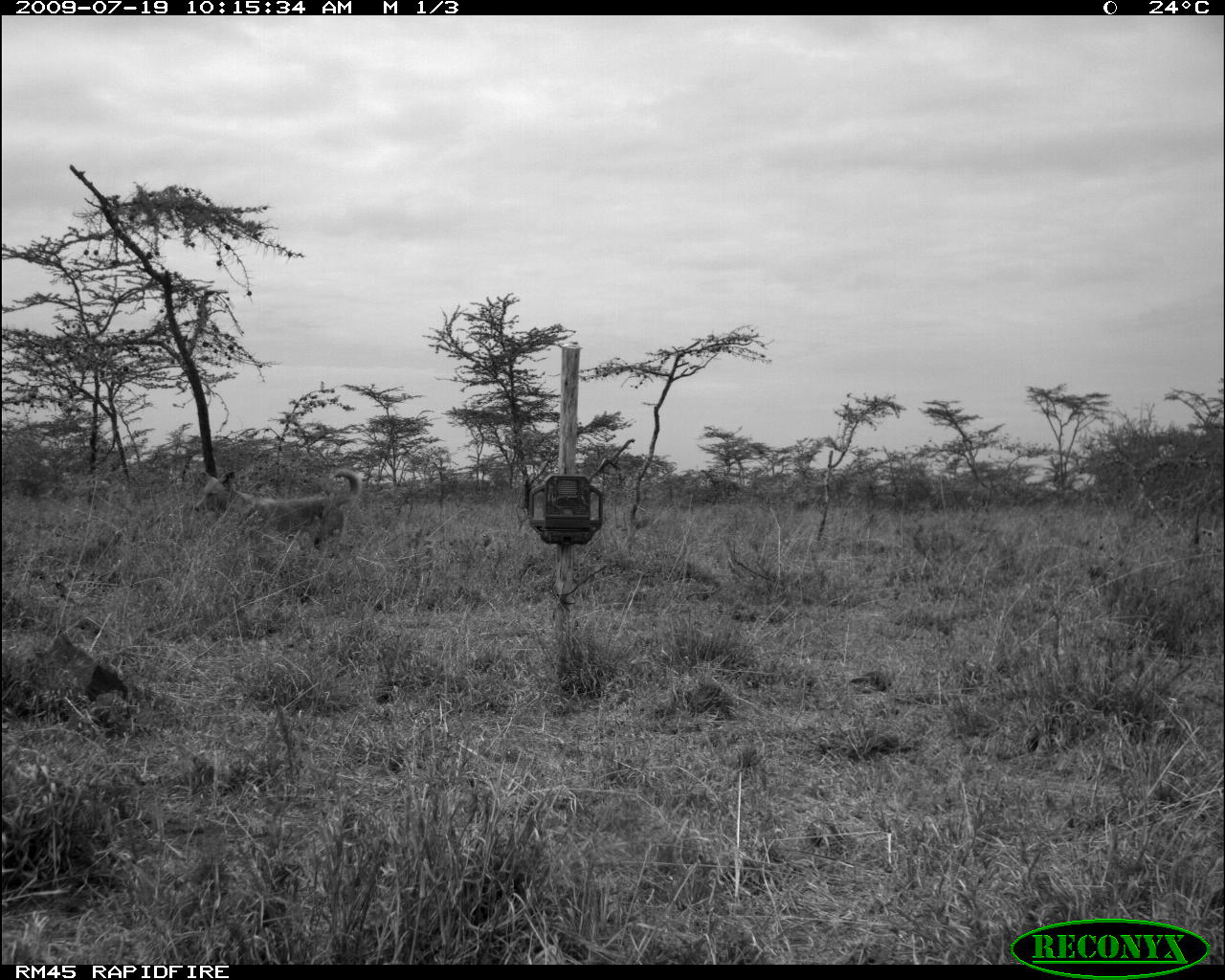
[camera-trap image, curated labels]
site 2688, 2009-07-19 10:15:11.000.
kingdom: Animalia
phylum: Chordata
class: Mammalia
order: Carnivora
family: Canidae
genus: Canis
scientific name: Canis familiaris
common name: domestic dog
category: canis lupus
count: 1